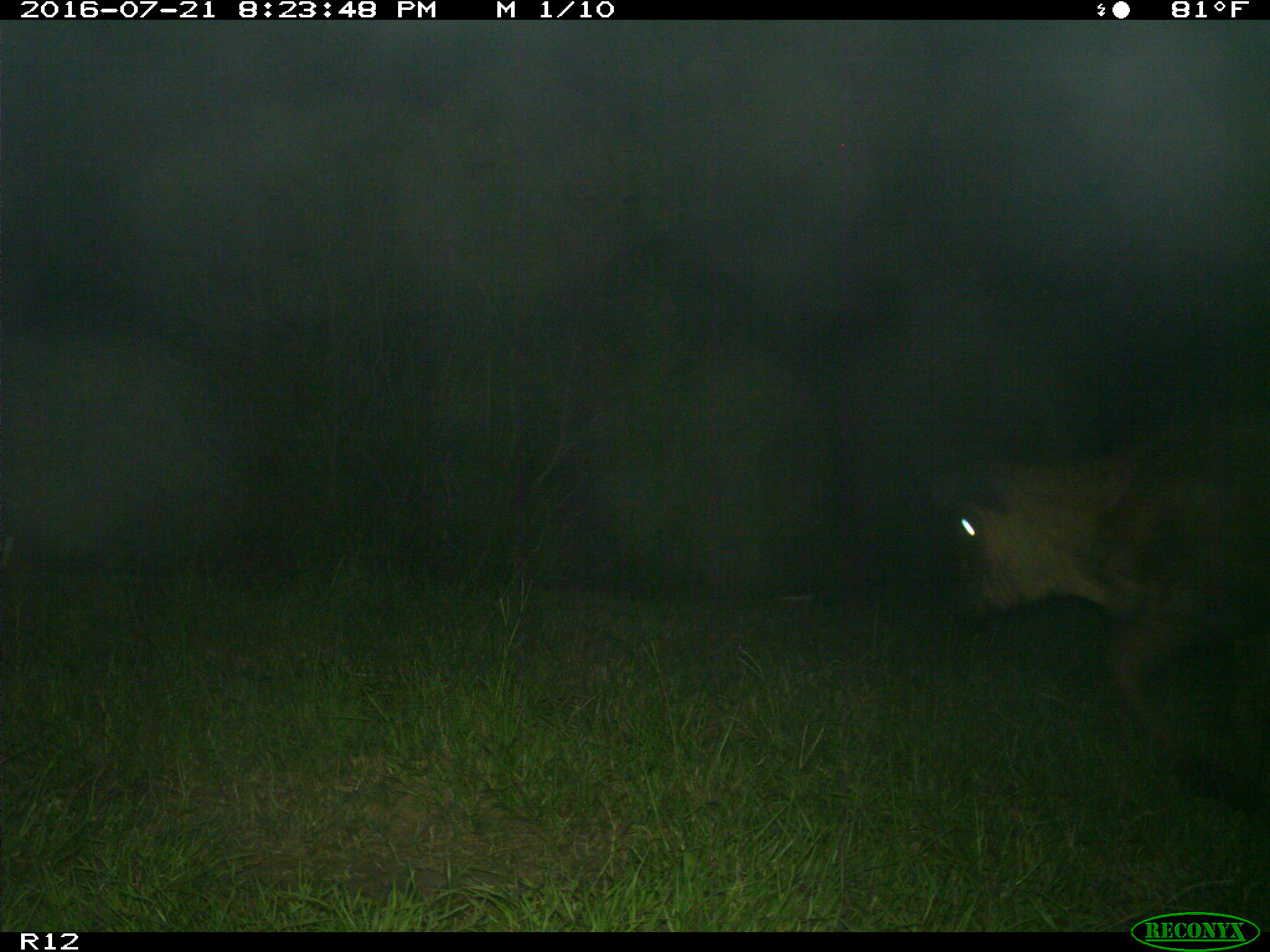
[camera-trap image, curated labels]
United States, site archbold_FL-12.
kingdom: Animalia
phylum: Chordata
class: Mammalia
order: Artiodactyla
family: Bovidae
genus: Bos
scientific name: Bos taurus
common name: domestic cow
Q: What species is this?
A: Bos taurus (domestic cow).